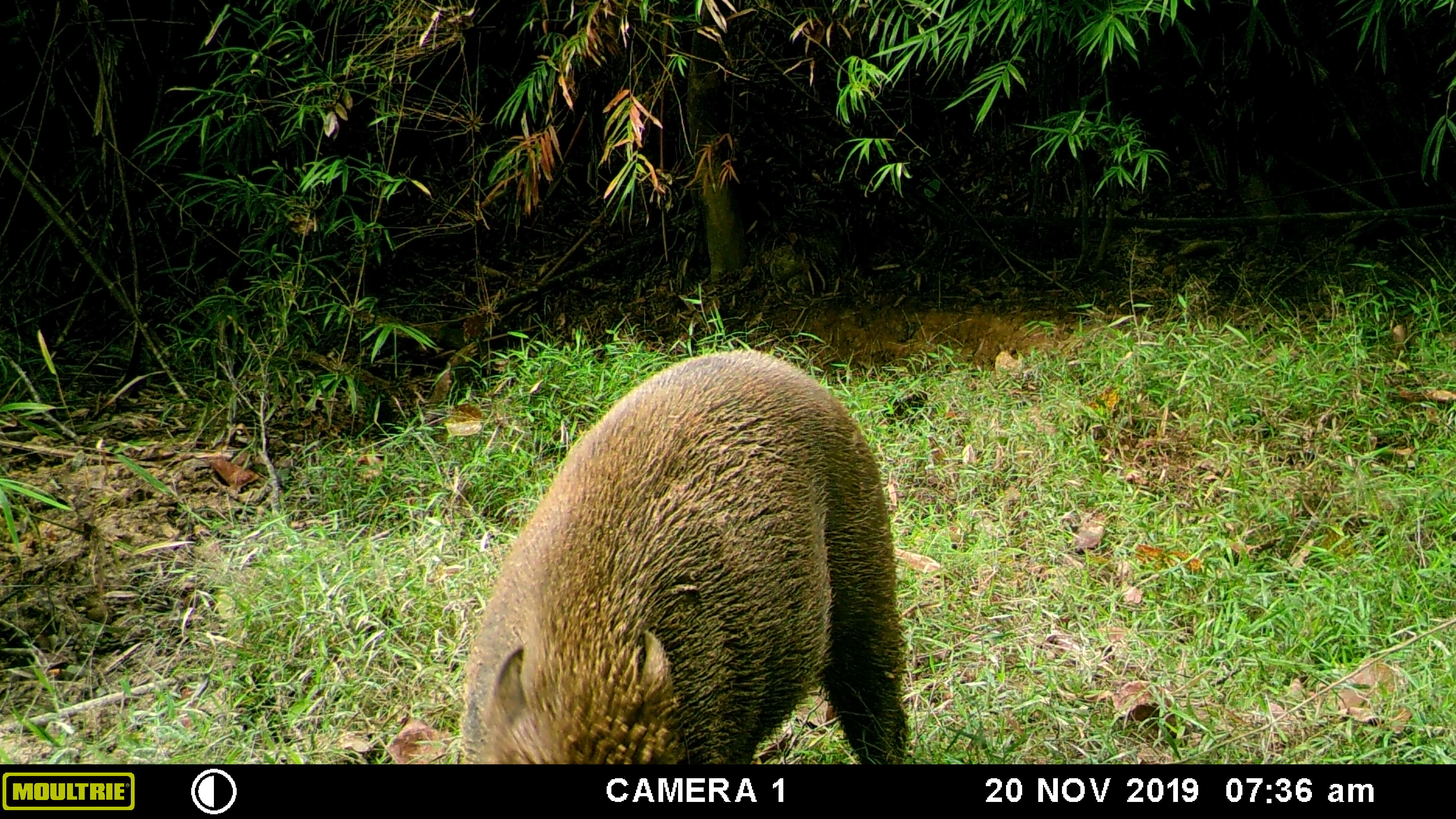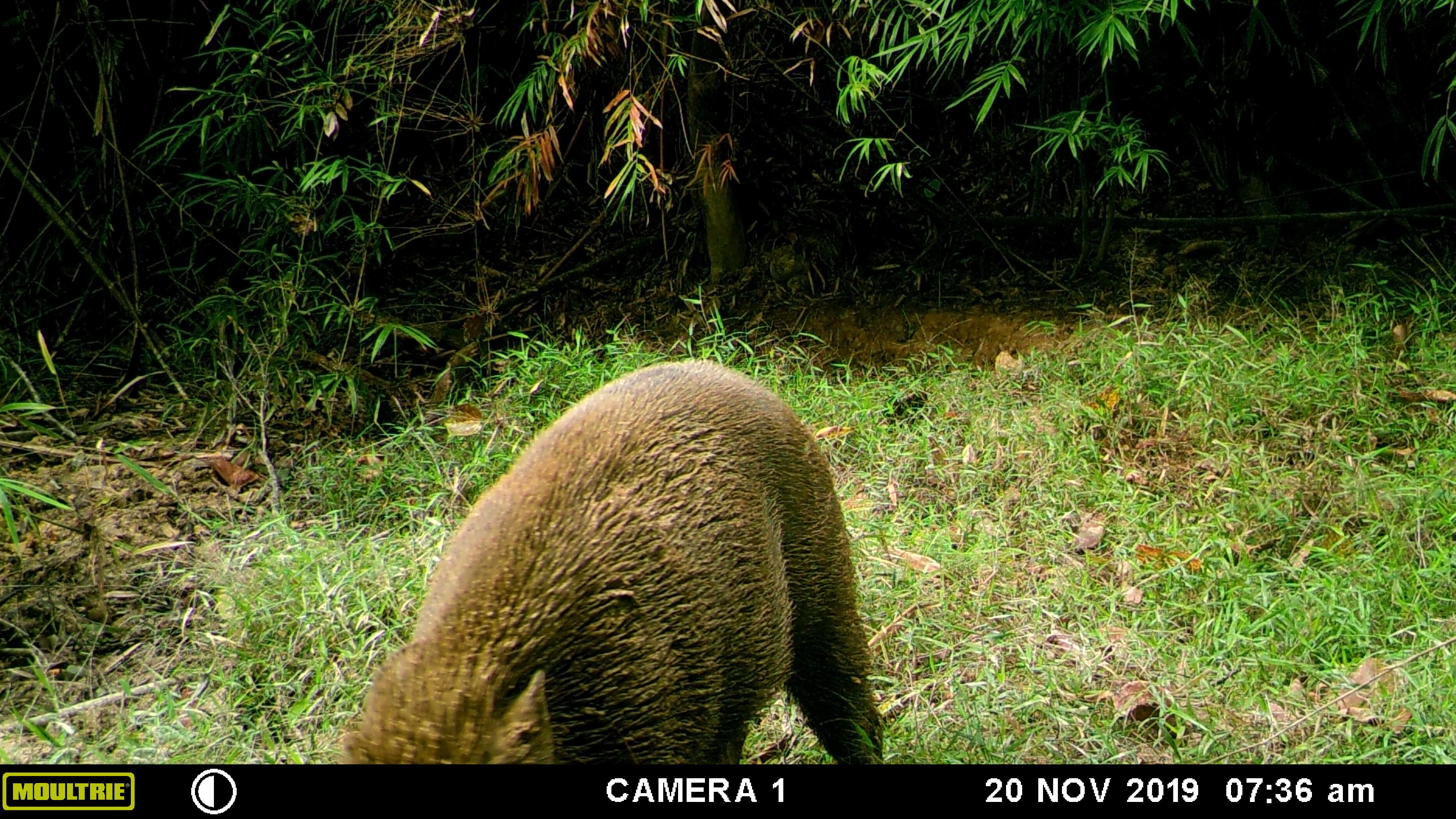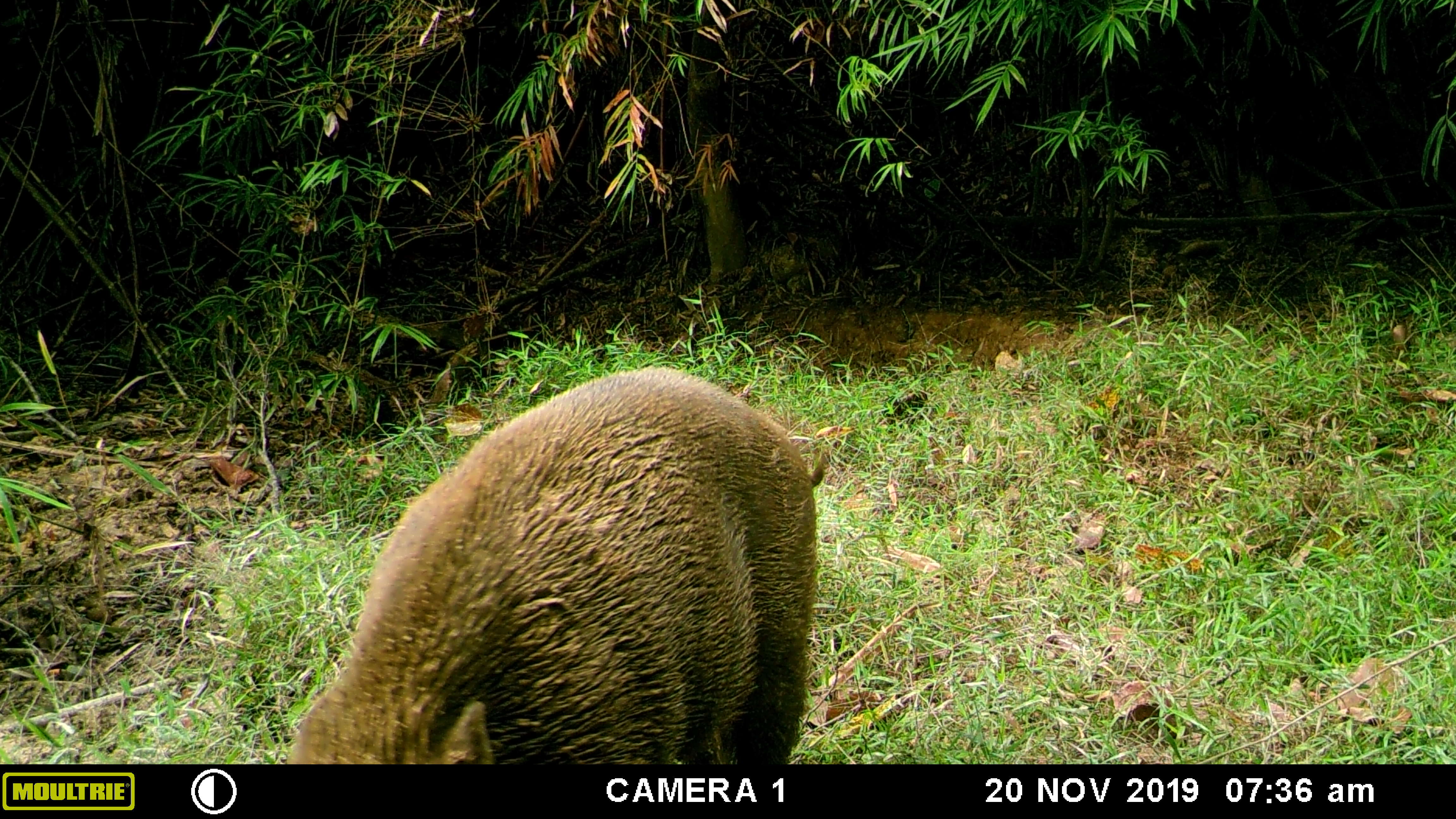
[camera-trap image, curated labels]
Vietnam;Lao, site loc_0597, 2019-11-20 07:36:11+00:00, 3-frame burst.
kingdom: Animalia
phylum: Chordata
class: Mammalia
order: Artiodactyla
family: Suidae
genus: Sus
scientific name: Sus scrofa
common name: eurasian wild pig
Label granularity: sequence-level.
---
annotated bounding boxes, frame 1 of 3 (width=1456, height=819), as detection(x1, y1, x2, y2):
eurasian wild pig: detection(457, 349, 912, 764)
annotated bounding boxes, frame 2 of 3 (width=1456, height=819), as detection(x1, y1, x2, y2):
eurasian wild pig: detection(338, 355, 883, 764)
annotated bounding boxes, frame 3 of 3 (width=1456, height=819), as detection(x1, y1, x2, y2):
eurasian wild pig: detection(284, 364, 827, 764)